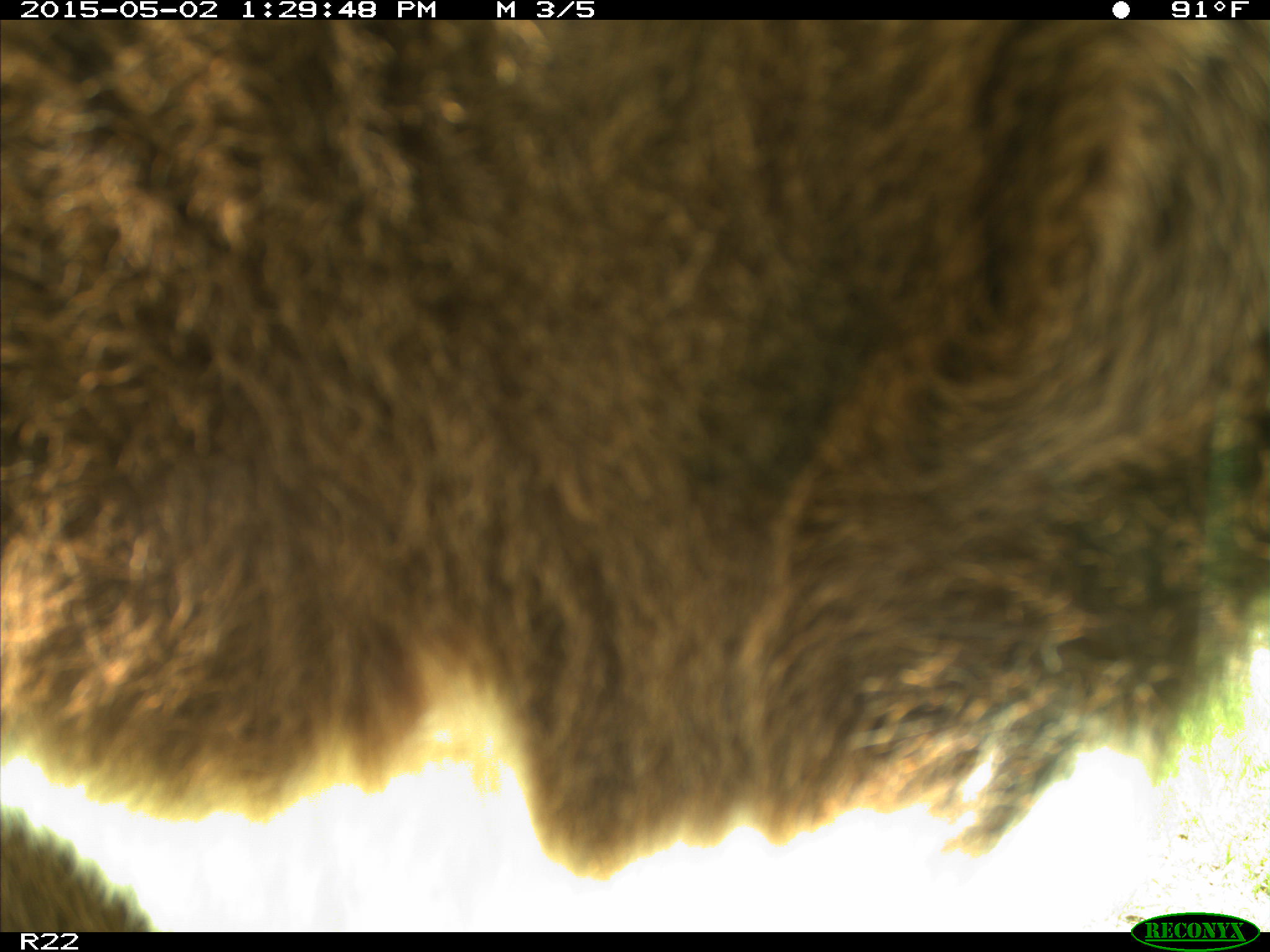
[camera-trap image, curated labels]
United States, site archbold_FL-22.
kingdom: Animalia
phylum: Chordata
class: Mammalia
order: Artiodactyla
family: Bovidae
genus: Bos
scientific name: Bos taurus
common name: domestic cow